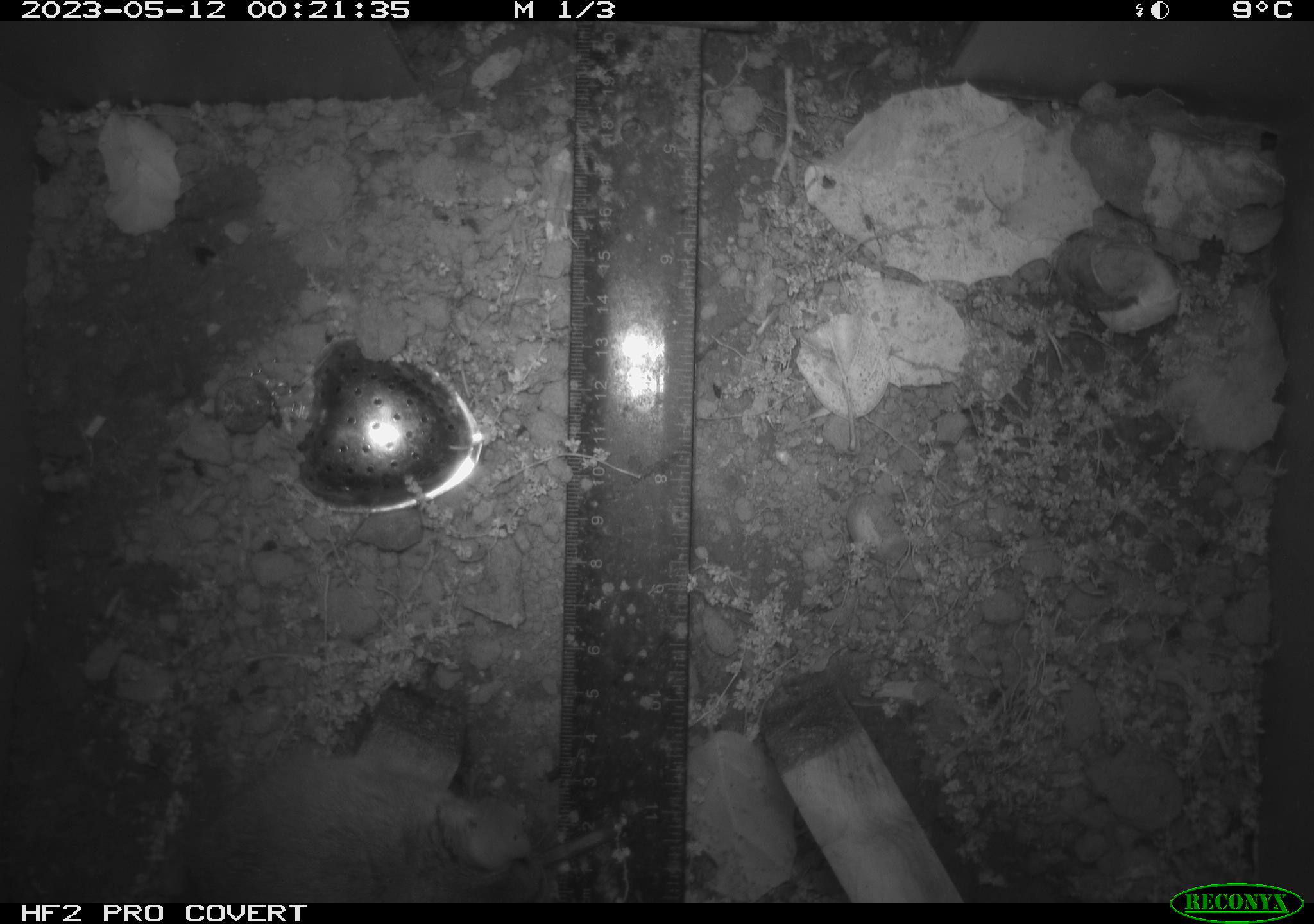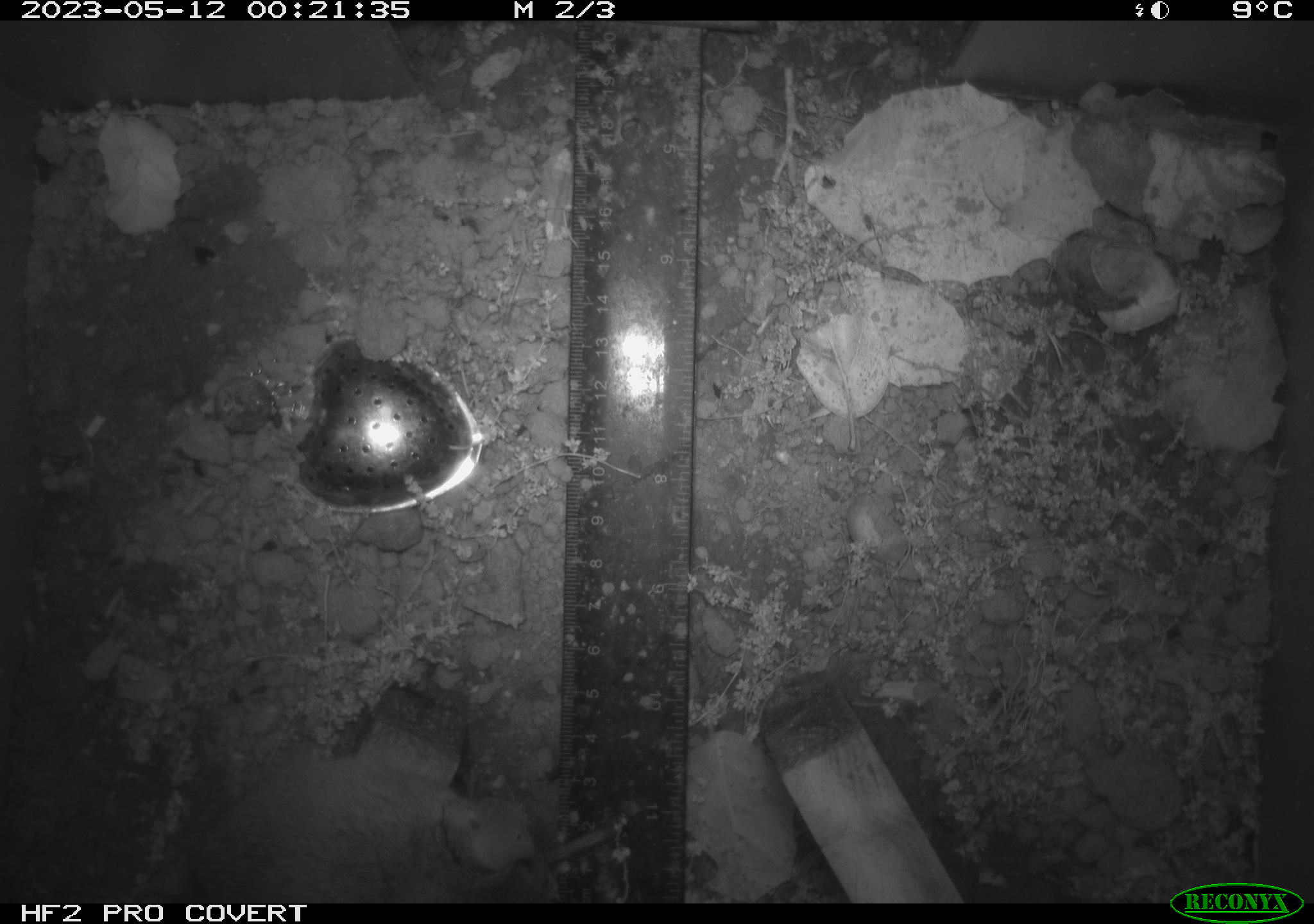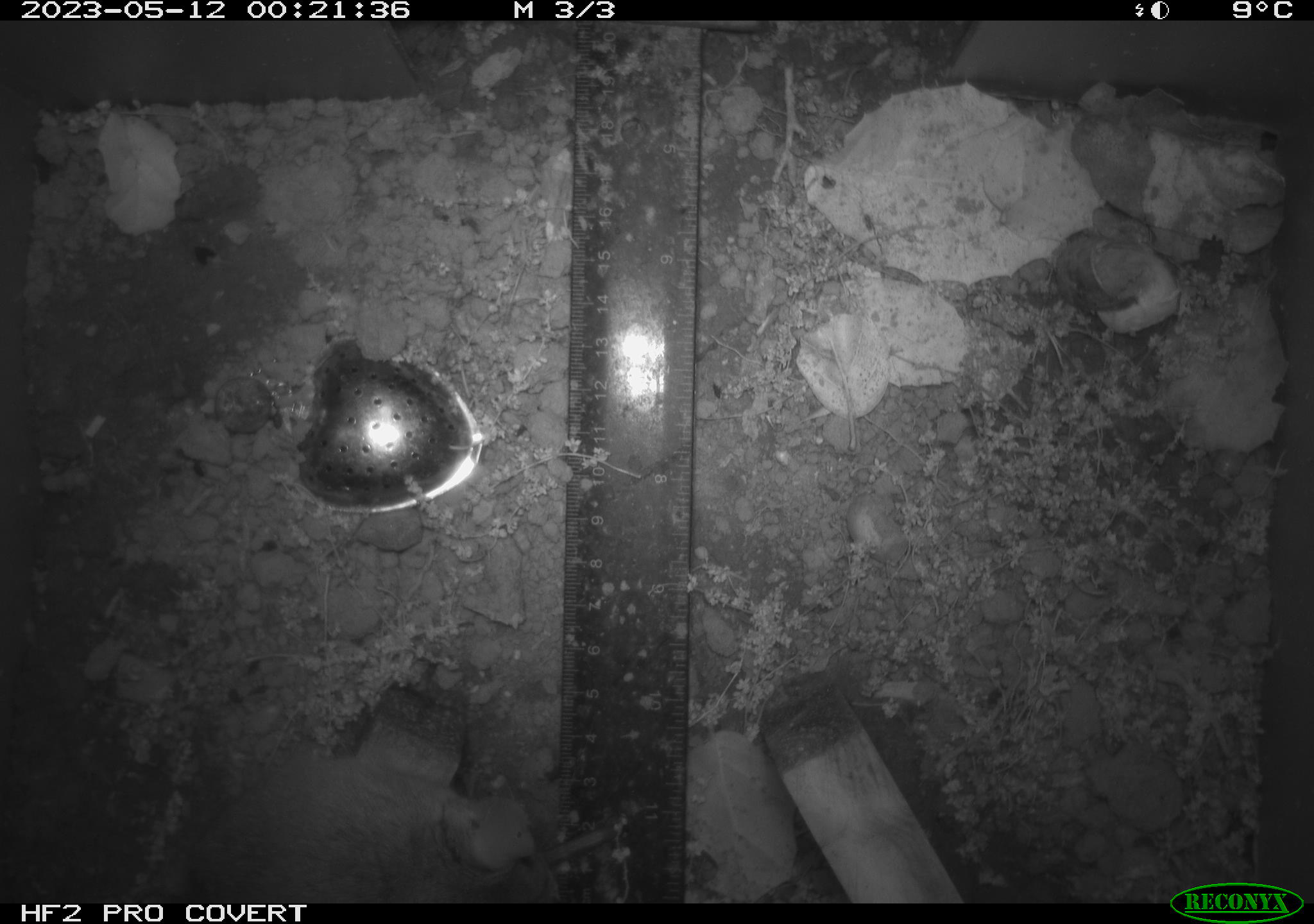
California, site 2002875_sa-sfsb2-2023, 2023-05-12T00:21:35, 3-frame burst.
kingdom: Animalia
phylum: Chordata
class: Mammalia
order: Rodentia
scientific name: Rodentia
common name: mouse species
Mouse species (Rodentia).